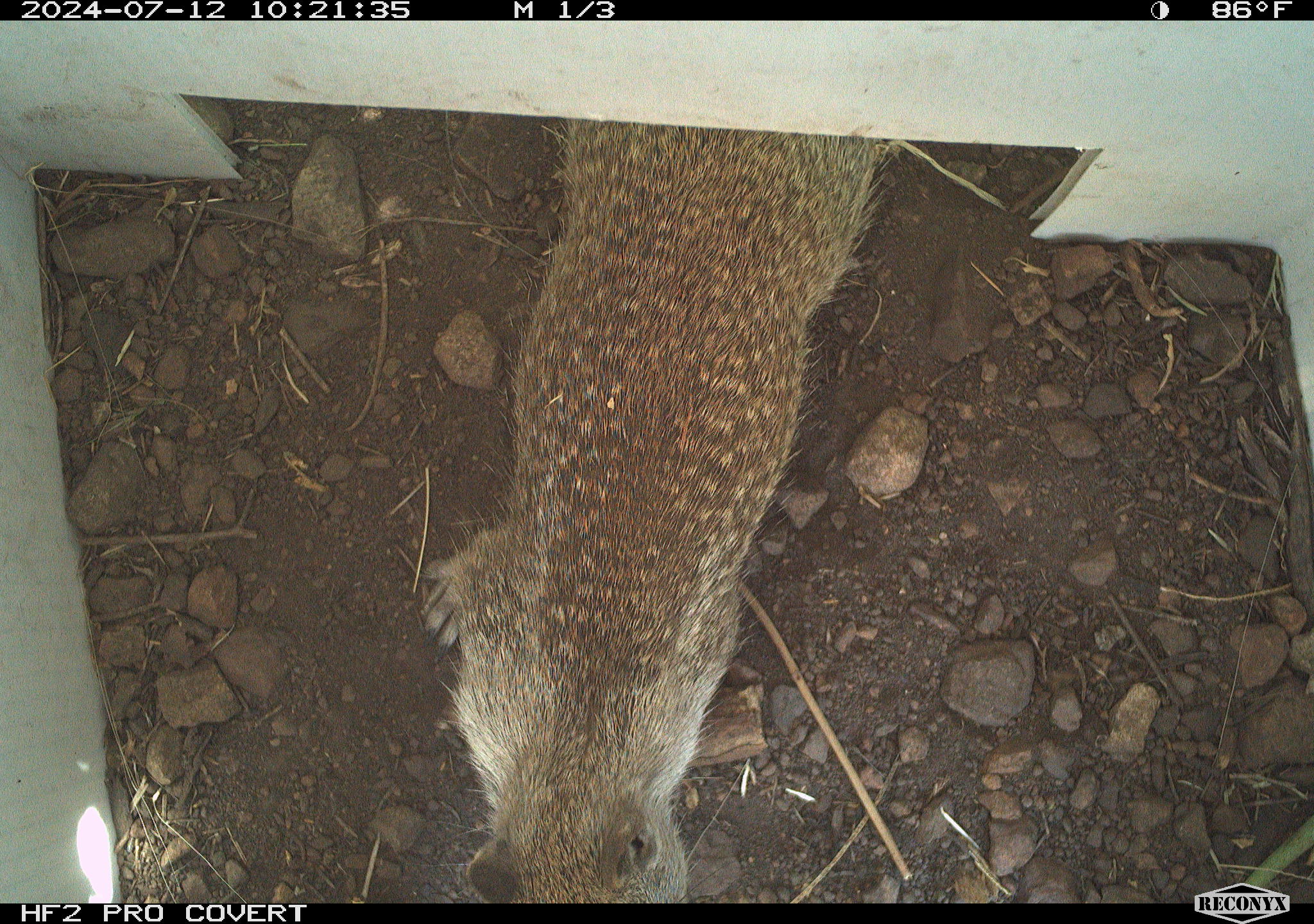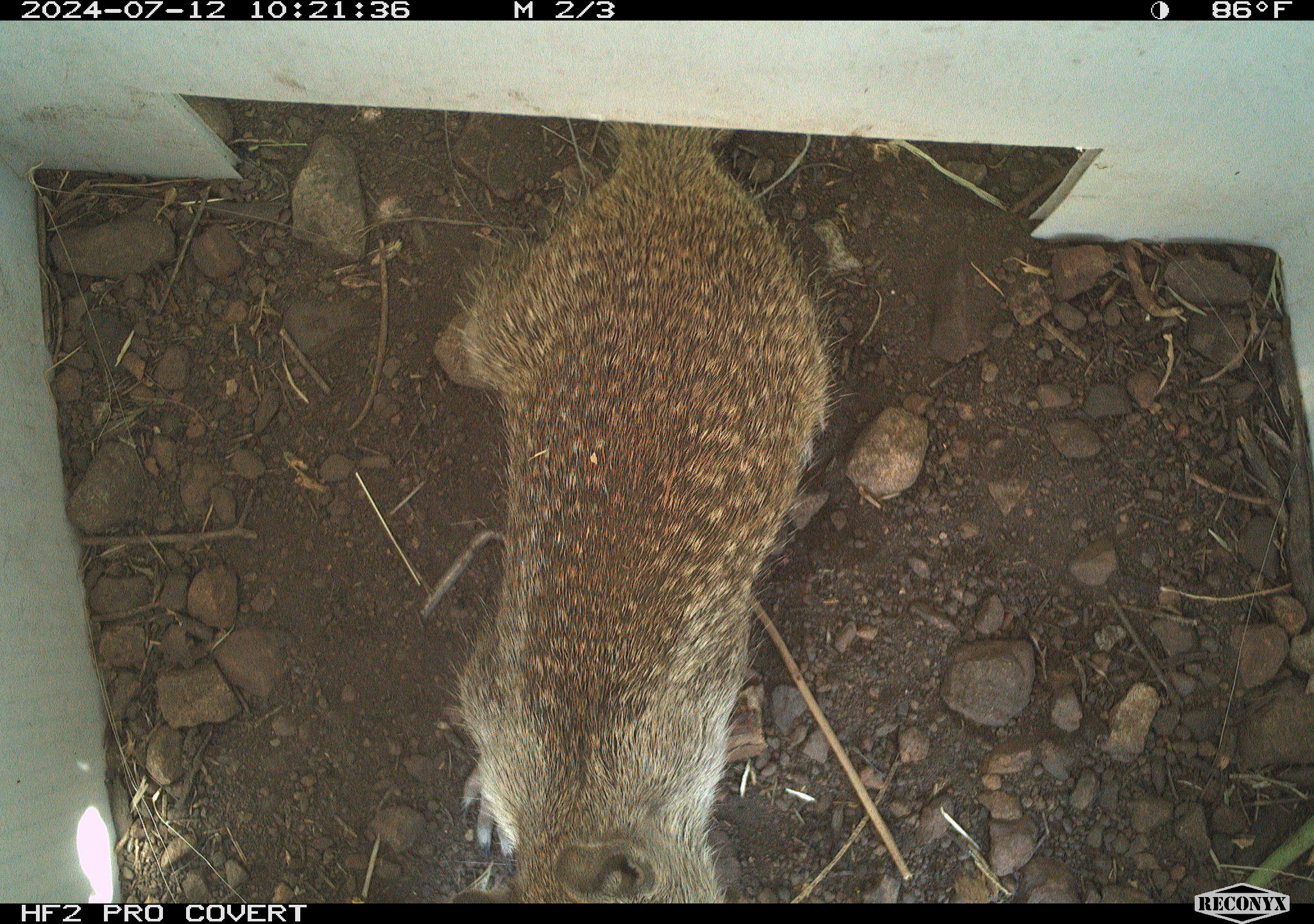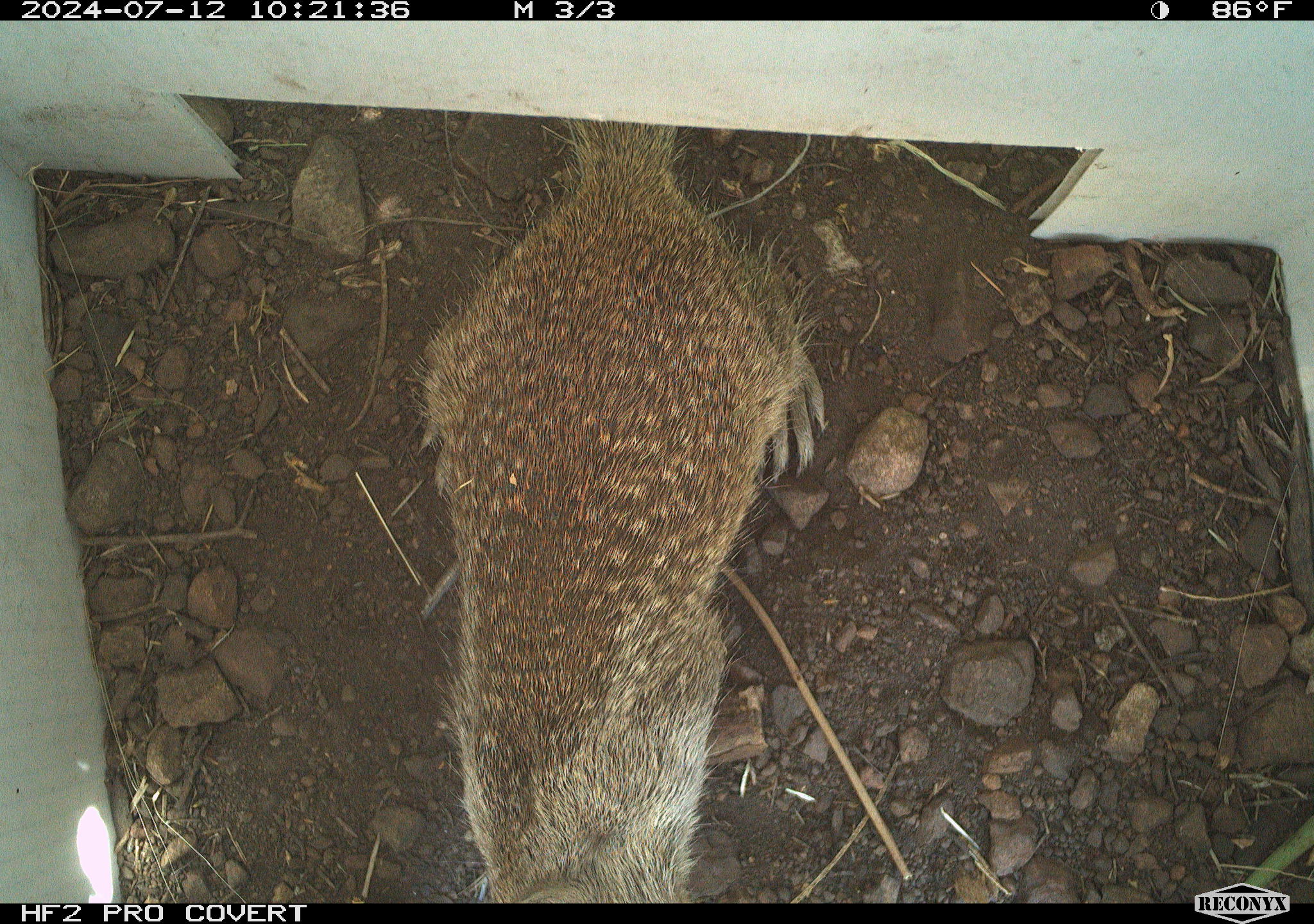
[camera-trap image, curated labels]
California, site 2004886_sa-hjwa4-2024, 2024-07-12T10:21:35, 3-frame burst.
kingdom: Animalia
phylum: Chordata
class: Mammalia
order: Rodentia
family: Sciuridae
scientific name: Sciuridae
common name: squirrels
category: sciuridae family